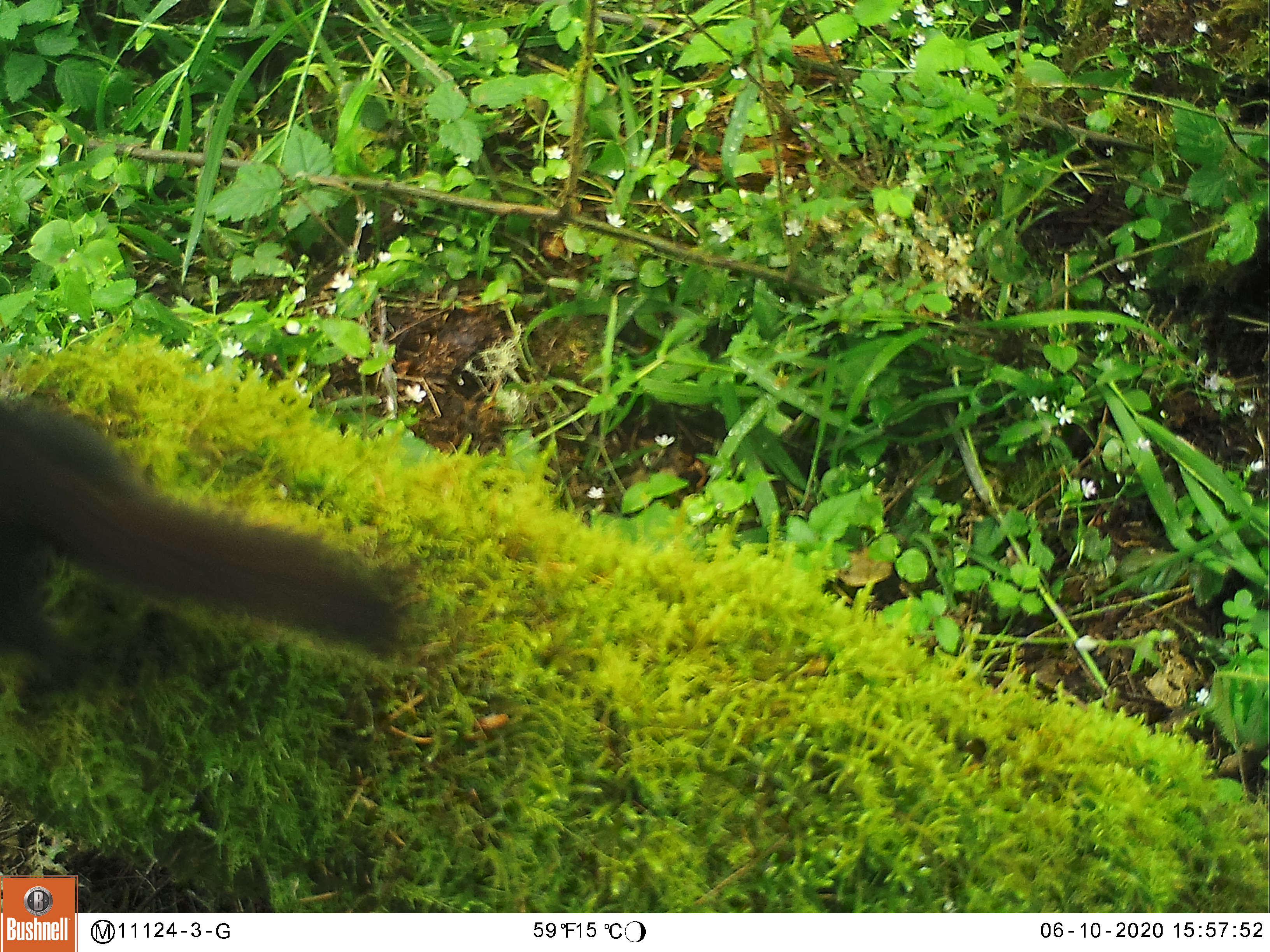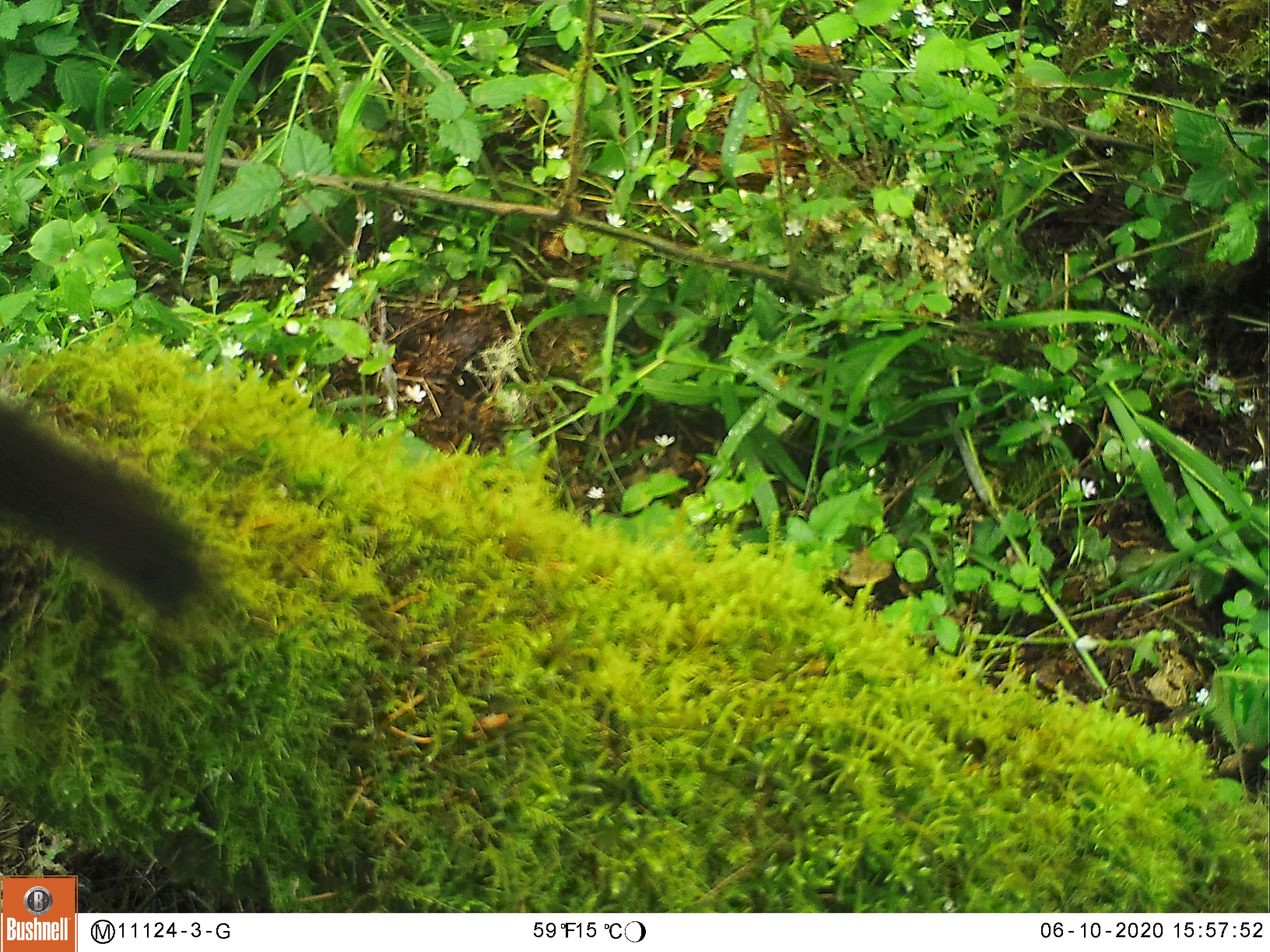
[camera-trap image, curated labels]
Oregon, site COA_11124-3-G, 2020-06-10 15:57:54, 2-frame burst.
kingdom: Animalia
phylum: Chordata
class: Mammalia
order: Rodentia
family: Sciuridae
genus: Tamiasciurus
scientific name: Tamiasciurus douglasii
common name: douglas squirrel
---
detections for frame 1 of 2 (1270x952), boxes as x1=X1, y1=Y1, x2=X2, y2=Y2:
douglas squirrel: x1=3, y1=404, x2=411, y2=699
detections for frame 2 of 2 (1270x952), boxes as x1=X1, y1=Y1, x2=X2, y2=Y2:
douglas squirrel: x1=0, y1=402, x2=225, y2=626